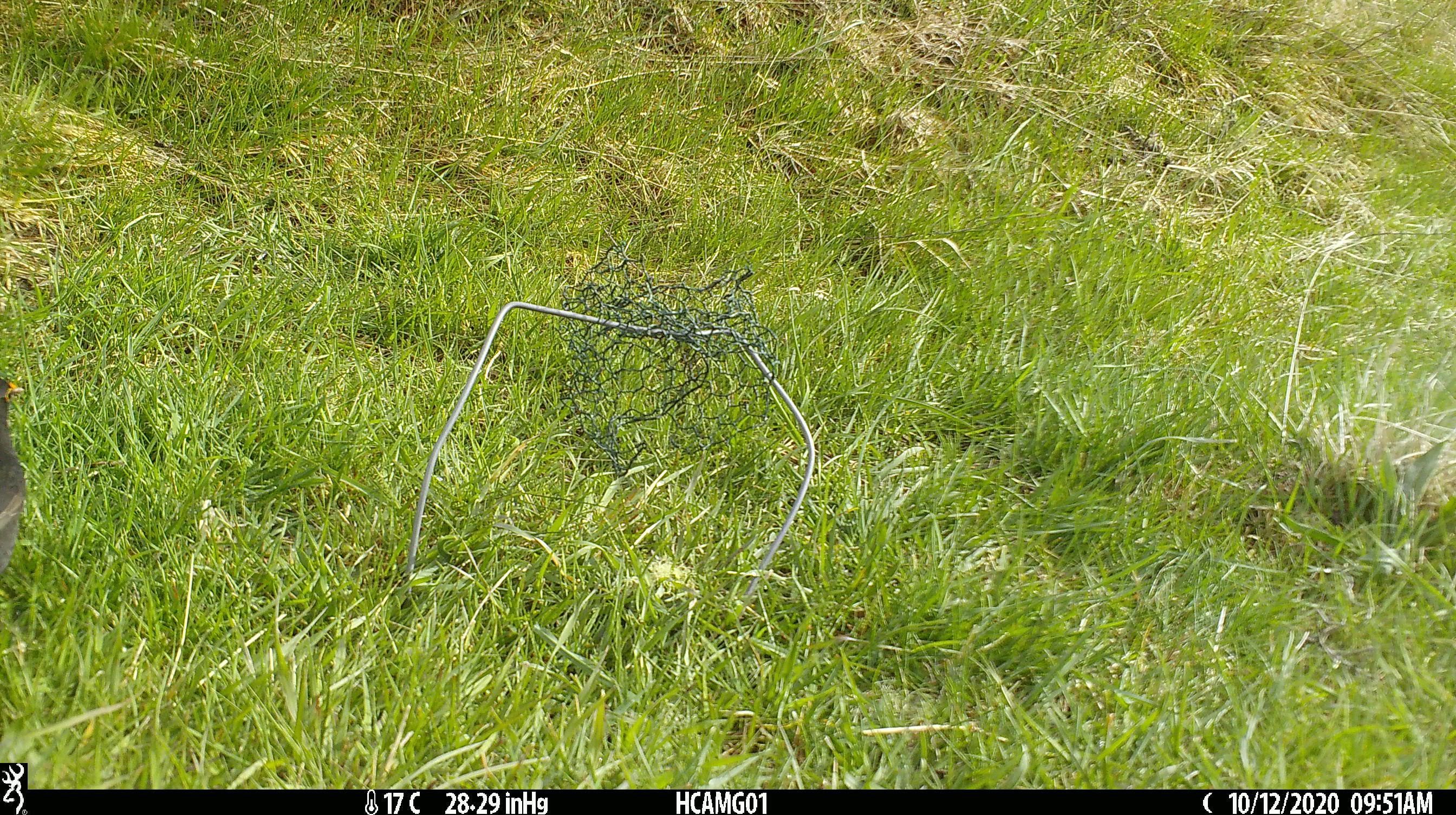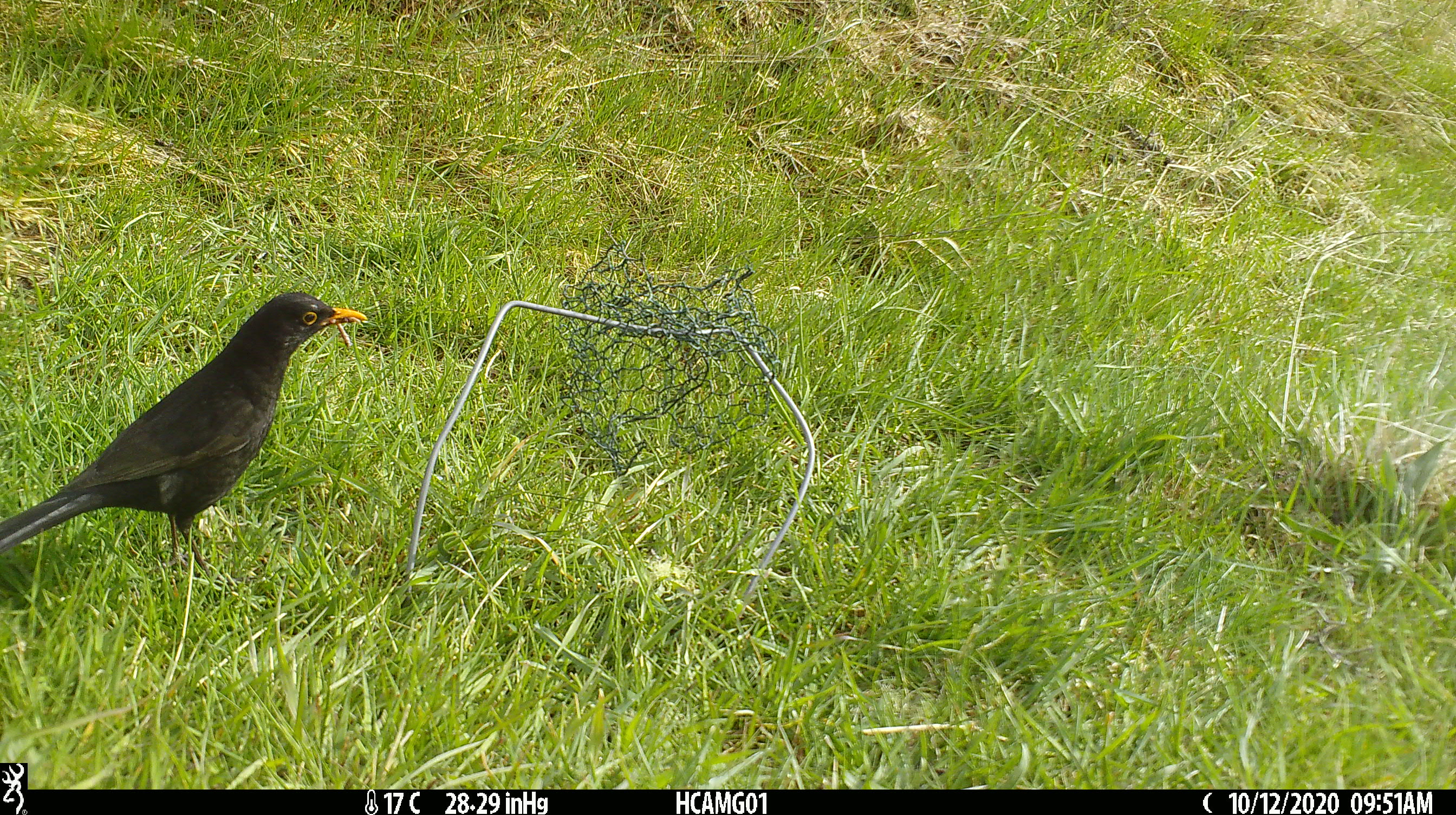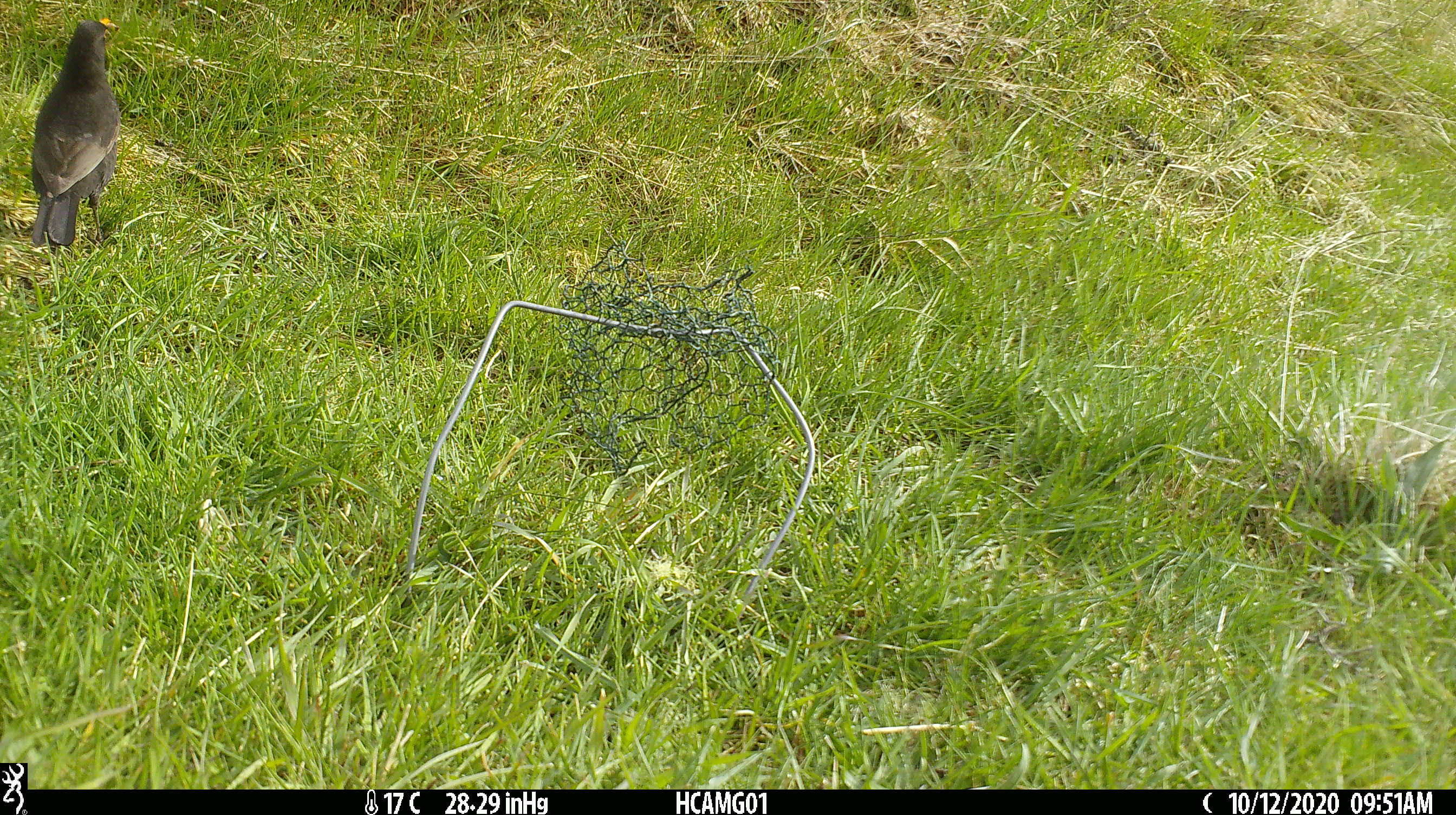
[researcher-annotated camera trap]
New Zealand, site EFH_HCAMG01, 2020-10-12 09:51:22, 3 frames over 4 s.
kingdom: Animalia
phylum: Chordata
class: Aves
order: Passeriformes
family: Turdidae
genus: Turdus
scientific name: Turdus merula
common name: eurasian blackbird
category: blackbird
Blackbird (eurasian blackbird) (Turdus merula).